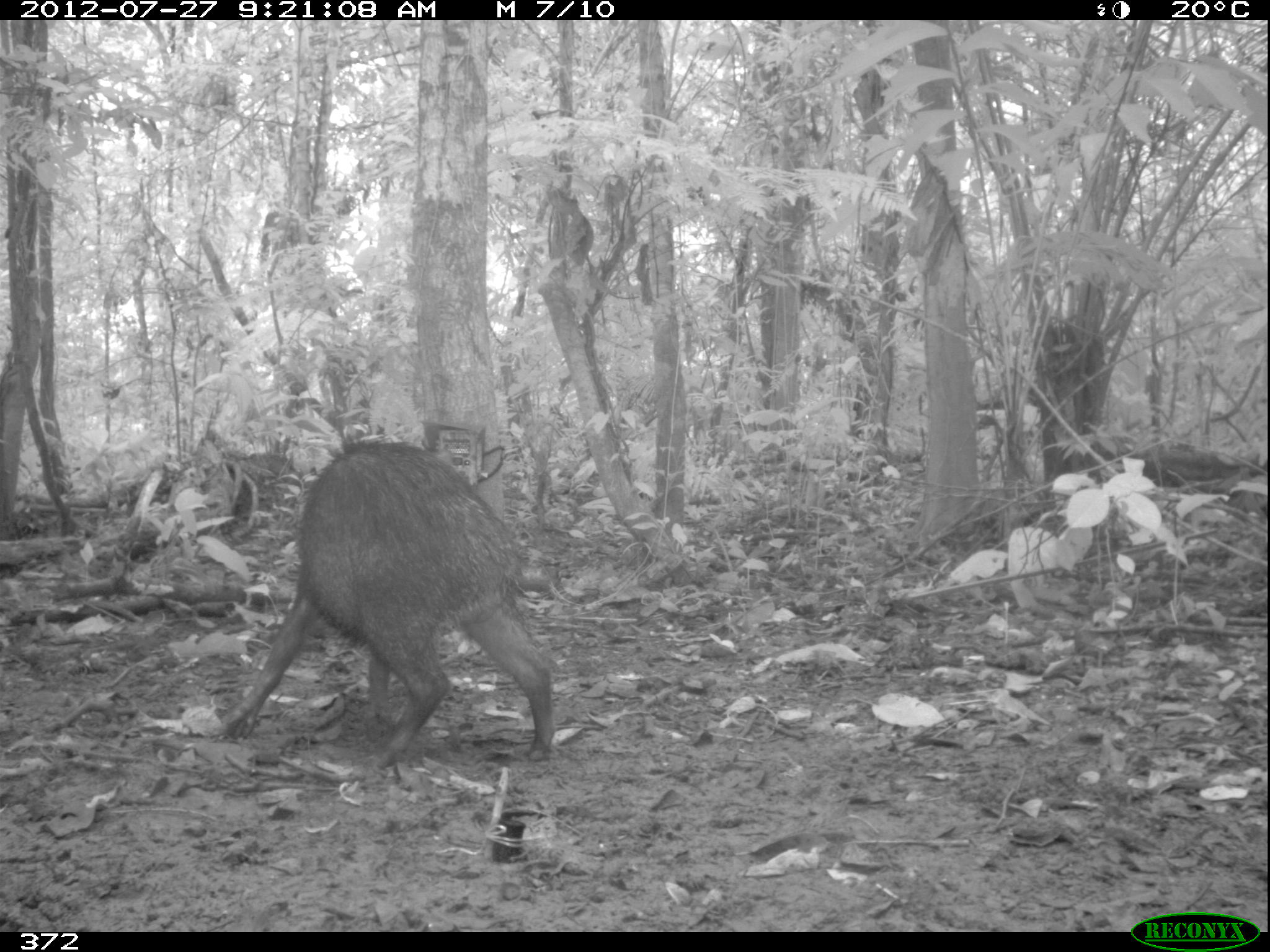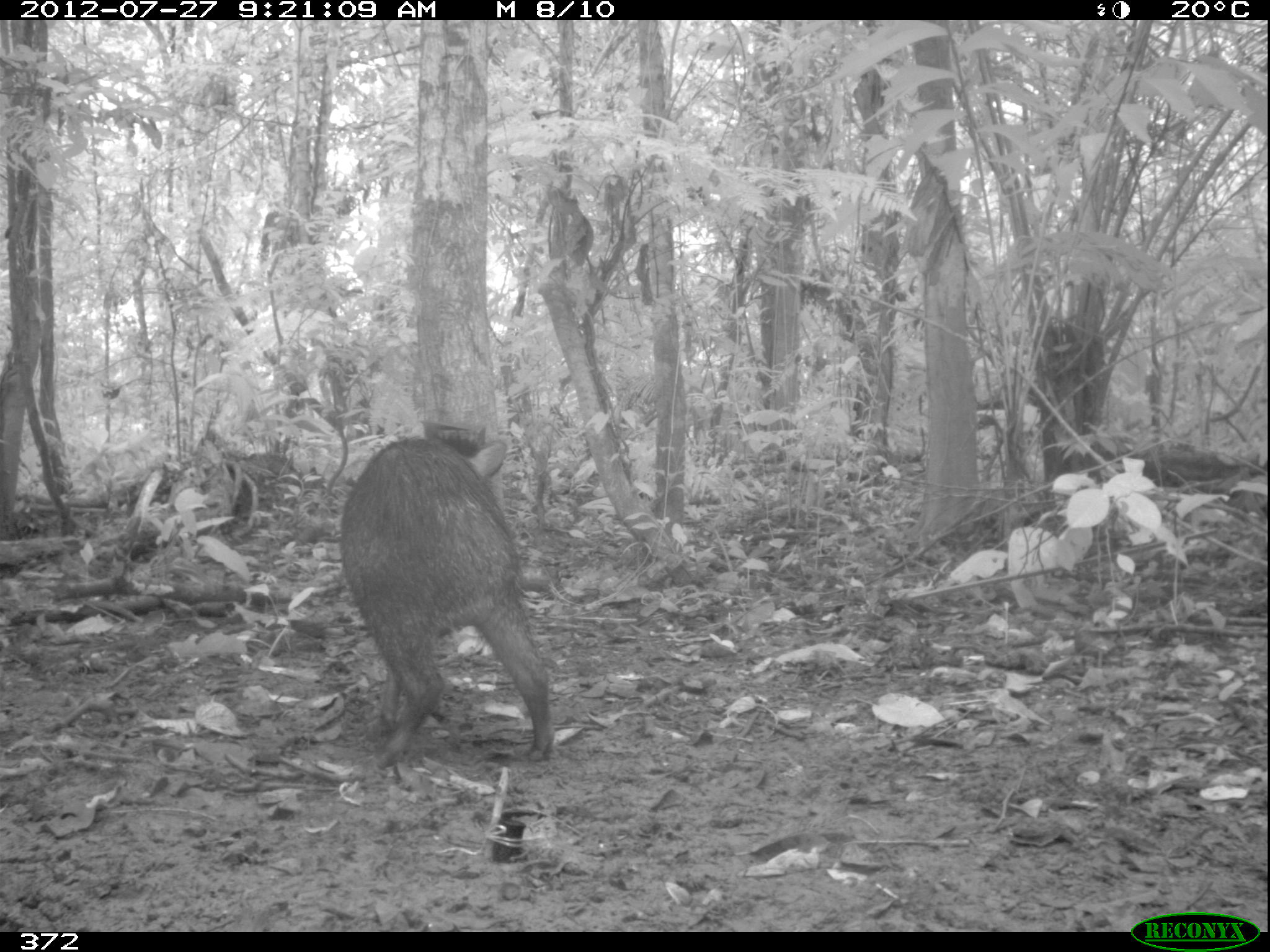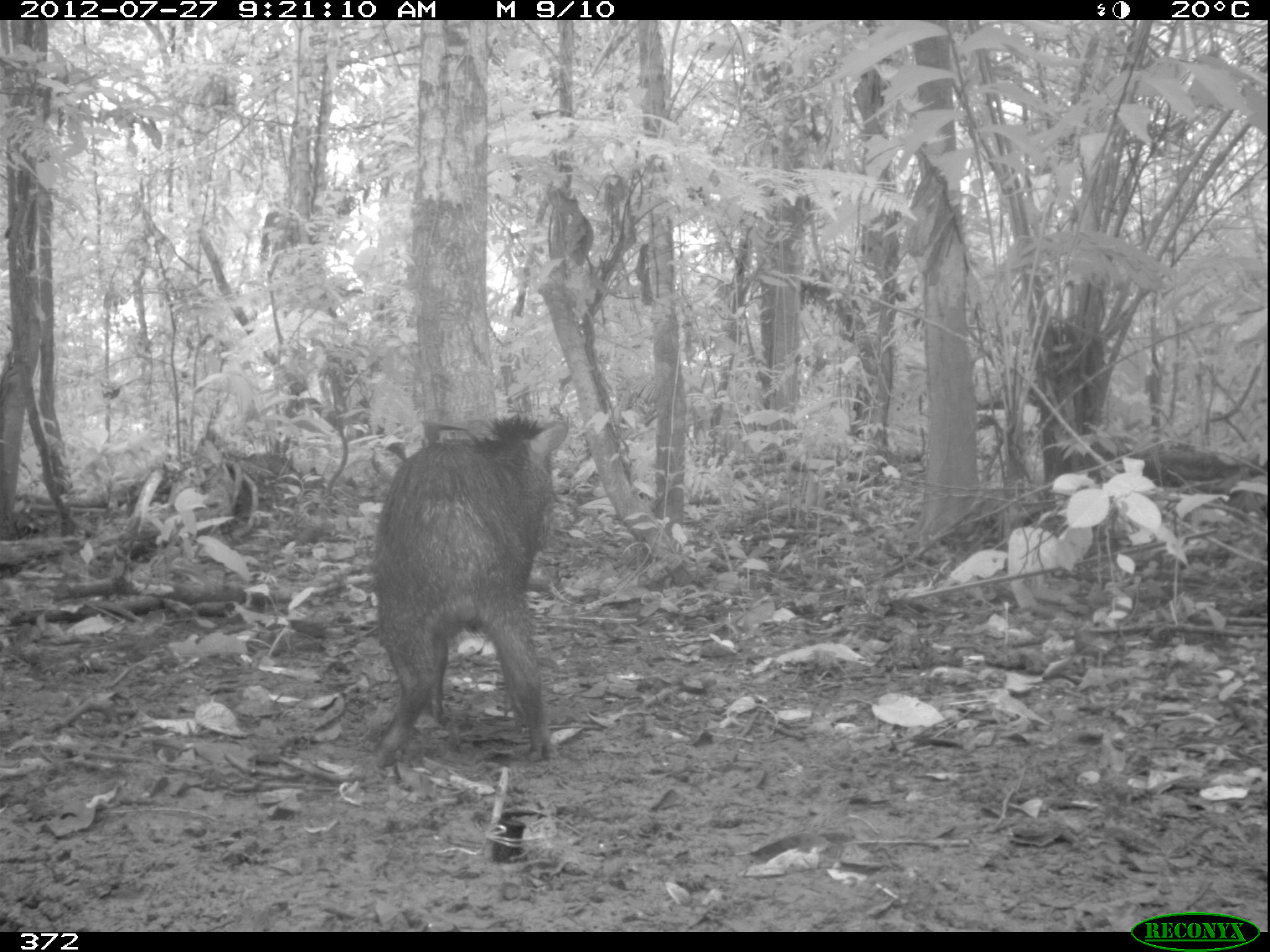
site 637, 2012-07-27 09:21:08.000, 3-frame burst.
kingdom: Animalia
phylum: Chordata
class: Mammalia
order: Artiodactyla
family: Tayassuidae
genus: Tayassu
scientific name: Tayassu pecari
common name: white-lipped peccary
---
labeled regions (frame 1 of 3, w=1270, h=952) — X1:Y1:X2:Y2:
tayassu pecari: 216:432:555:761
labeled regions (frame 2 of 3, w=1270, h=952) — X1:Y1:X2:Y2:
tayassu pecari: 337:427:555:765